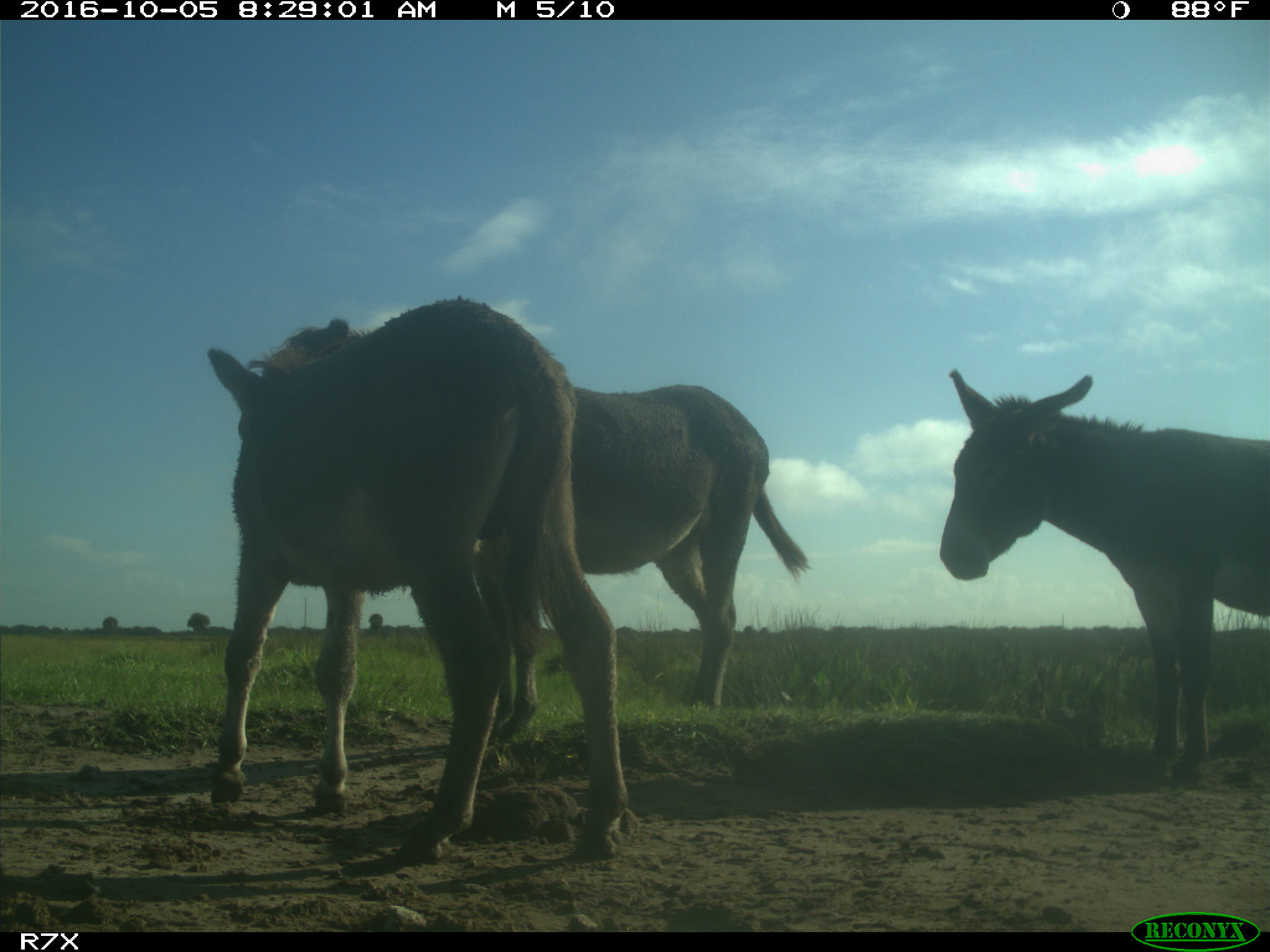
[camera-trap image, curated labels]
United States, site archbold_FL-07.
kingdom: Animalia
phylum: Chordata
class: Mammalia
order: Perissodactyla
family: Equidae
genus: Equus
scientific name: Equus africanus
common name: african wild ass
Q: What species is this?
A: Equus africanus (african wild ass).